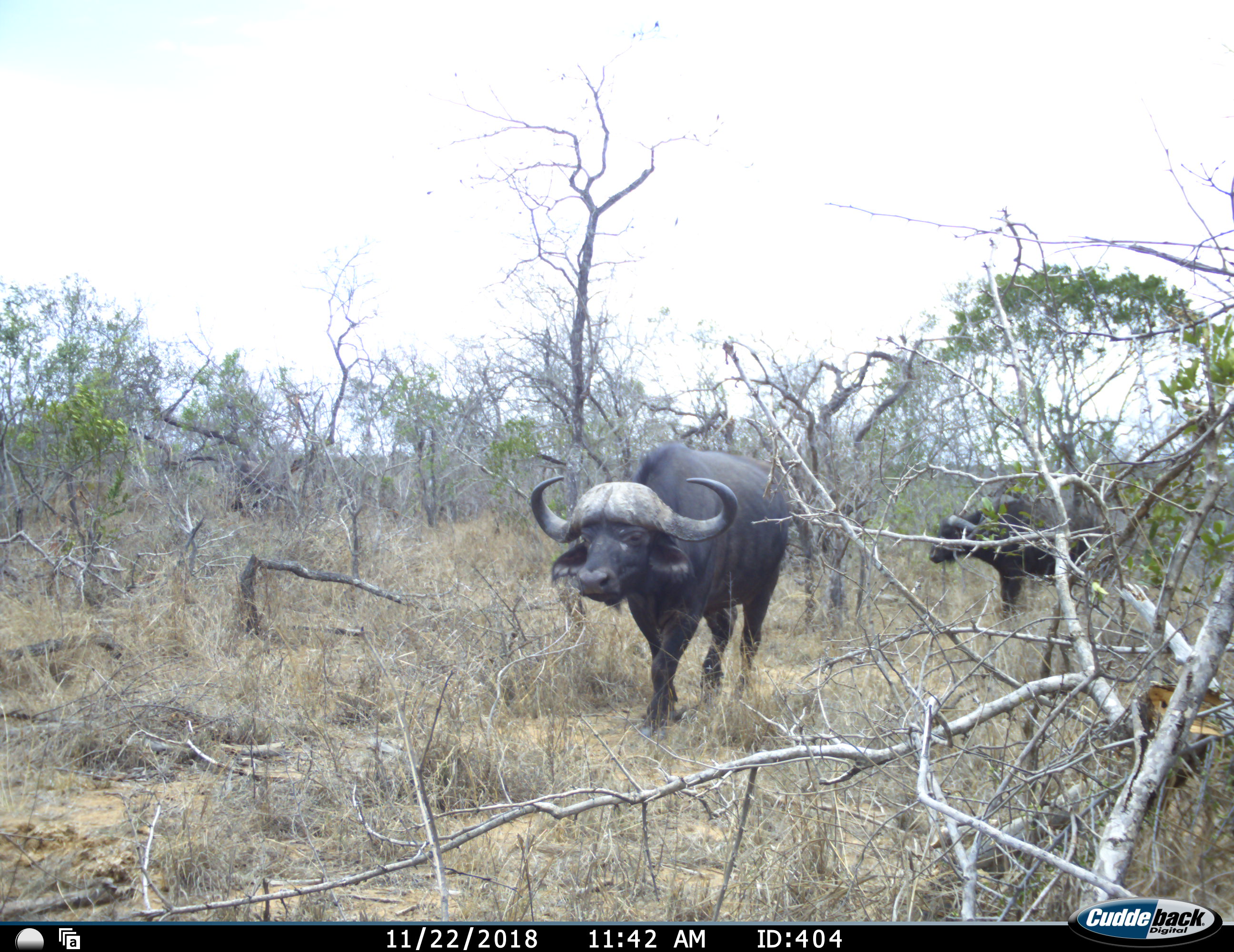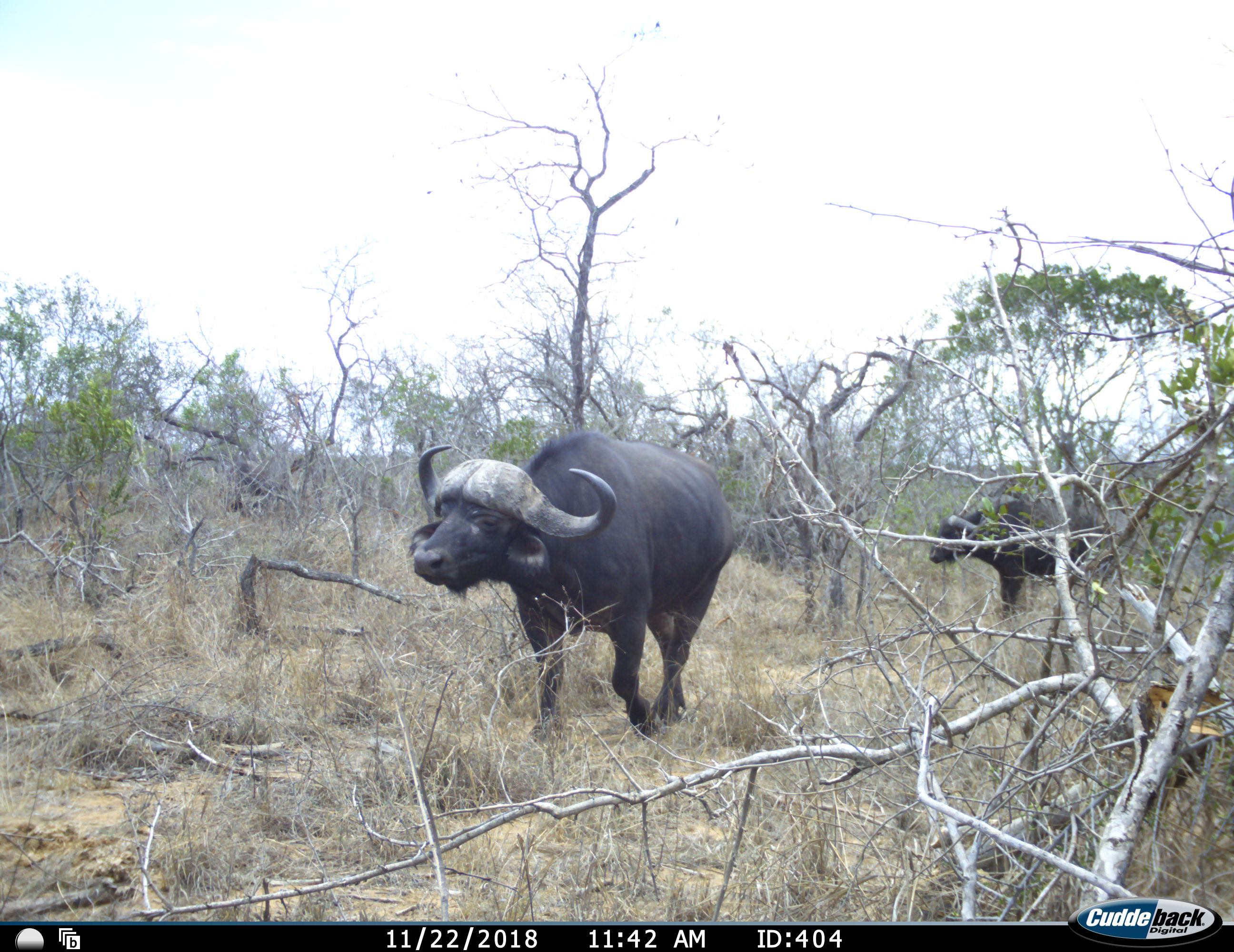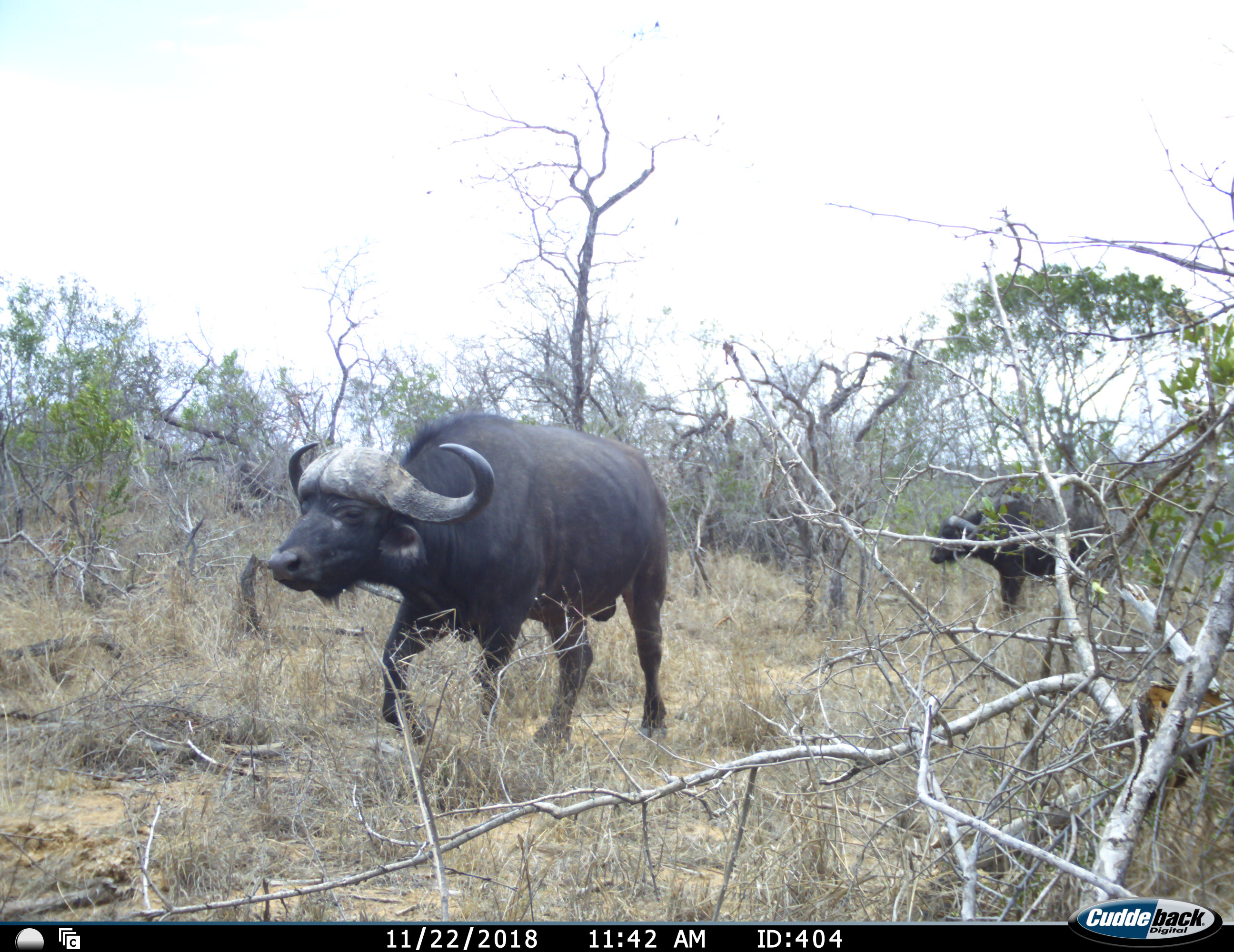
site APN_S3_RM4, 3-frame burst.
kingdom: Animalia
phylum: Chordata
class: Mammalia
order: Artiodactyla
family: Bovidae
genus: Syncerus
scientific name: Syncerus caffer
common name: african buffalo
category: buffalo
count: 2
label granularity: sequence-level